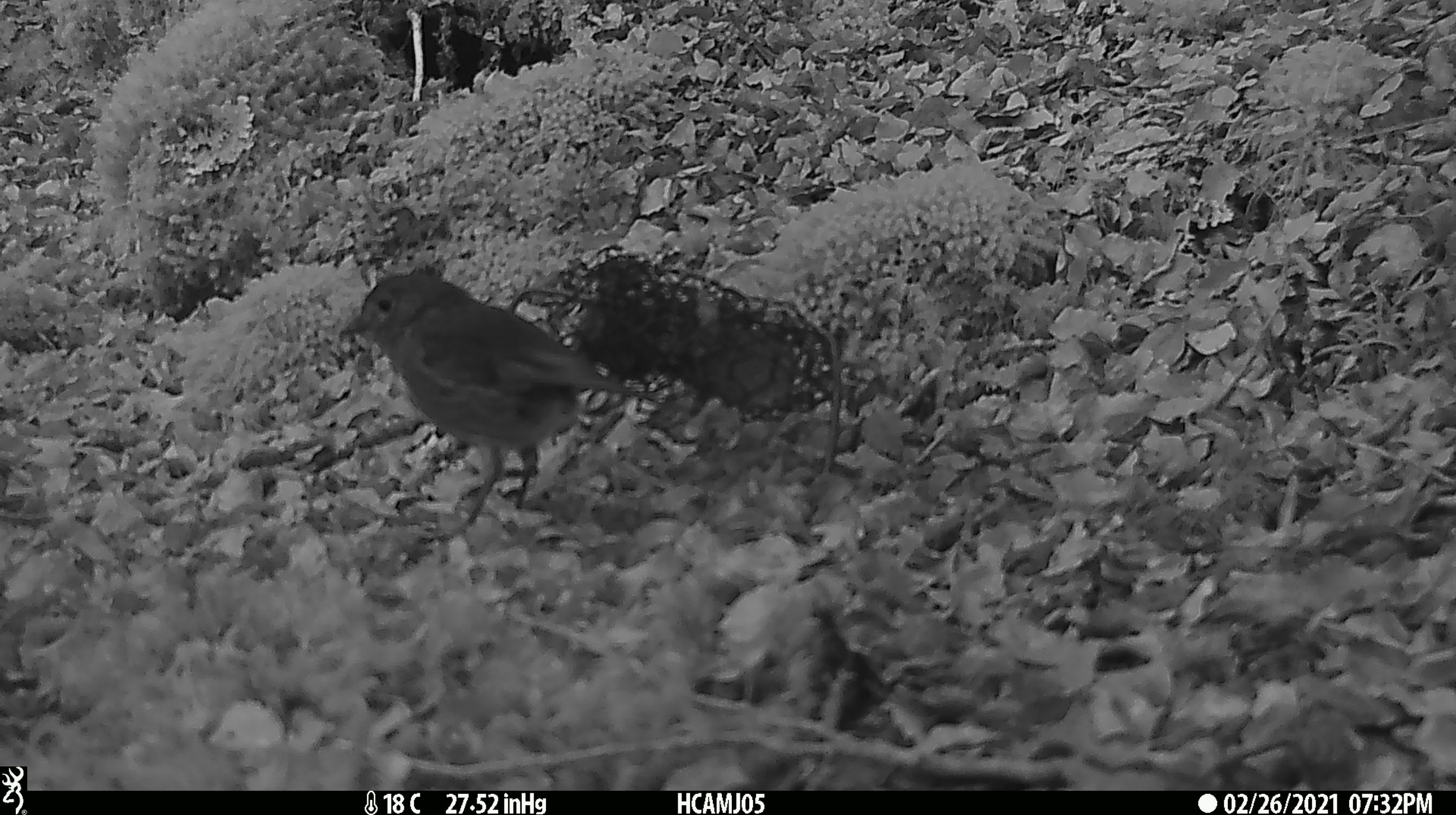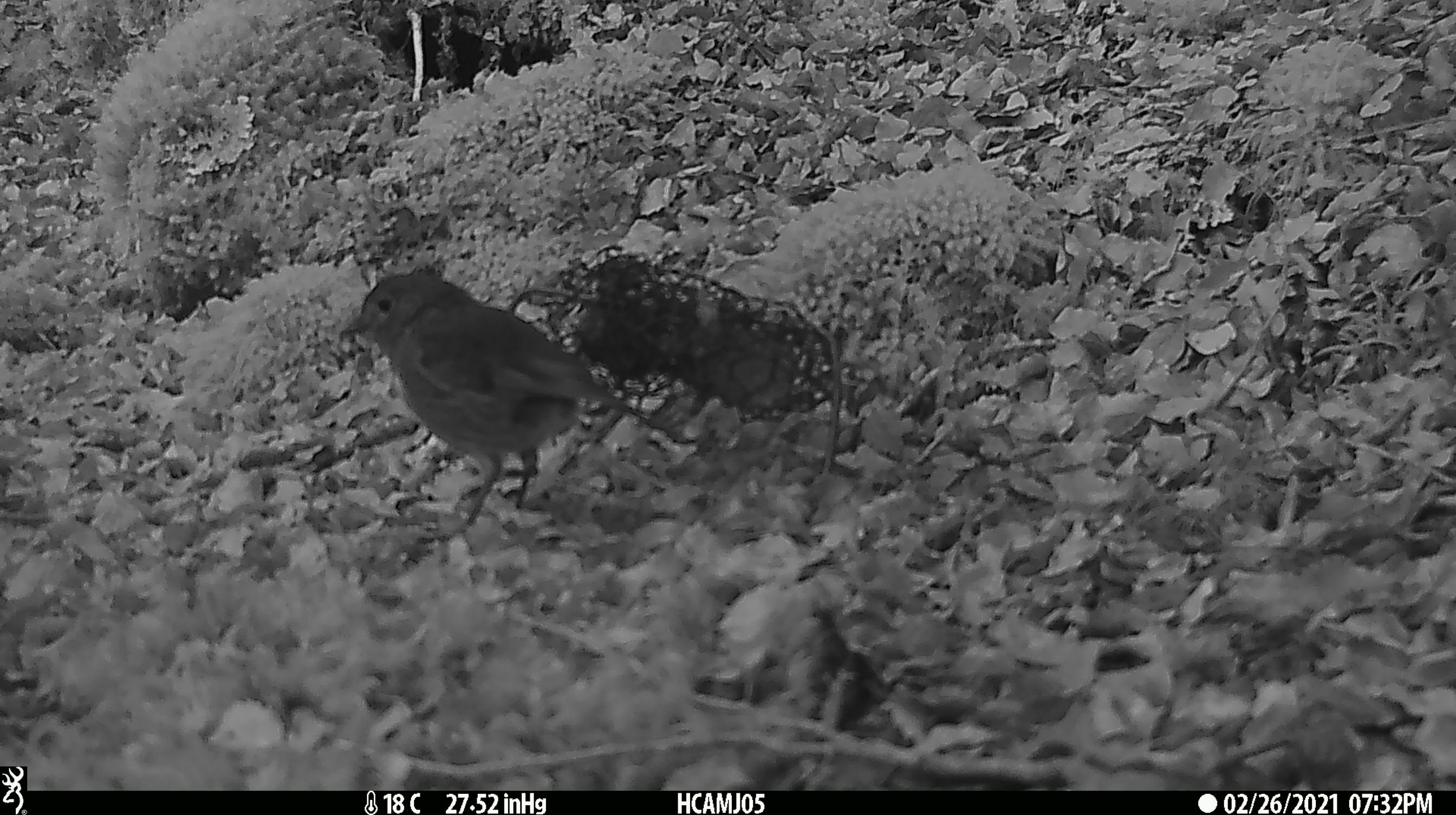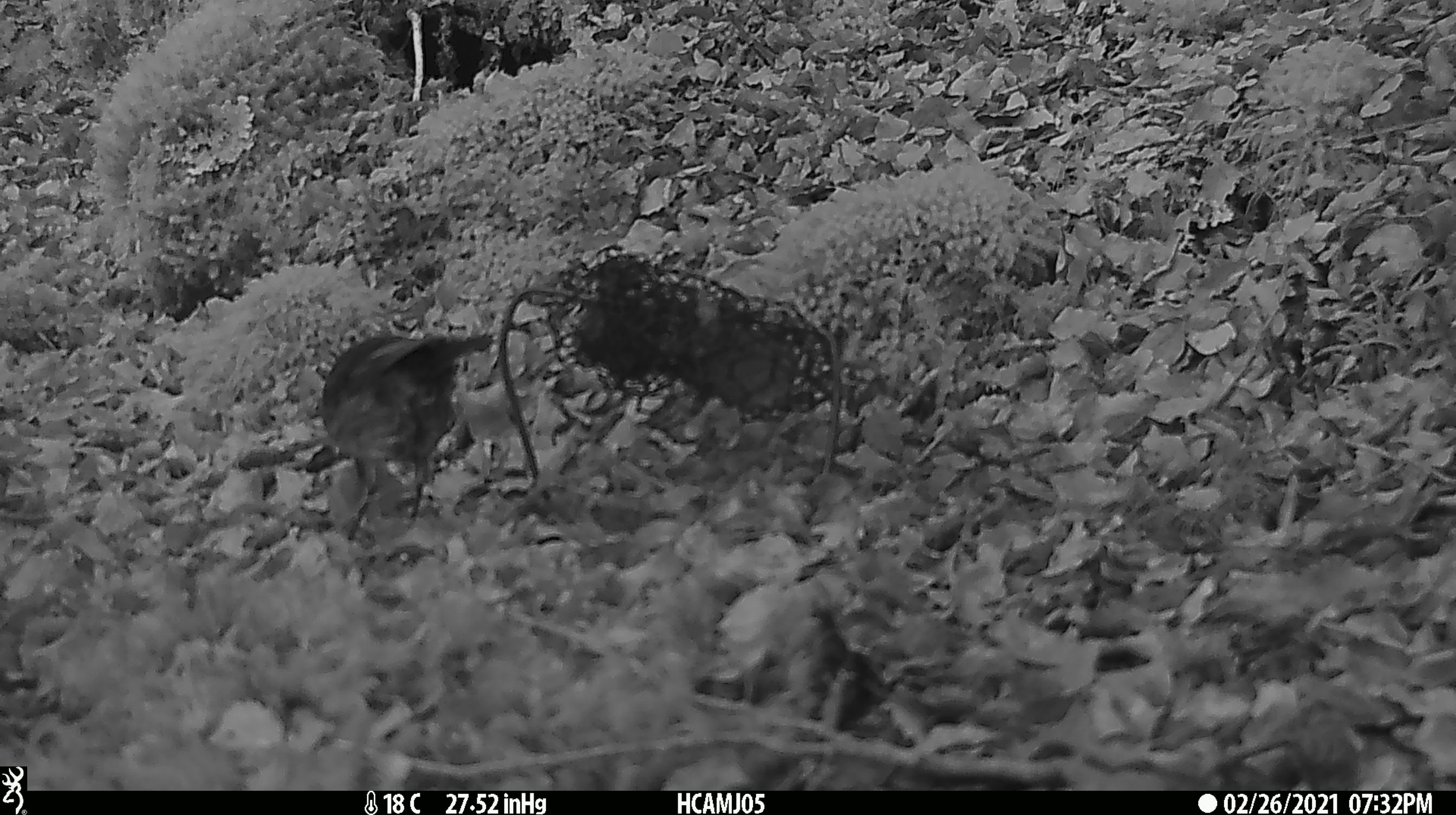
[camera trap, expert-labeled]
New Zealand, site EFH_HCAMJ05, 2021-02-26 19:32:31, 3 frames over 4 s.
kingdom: Animalia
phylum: Chordata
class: Aves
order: Passeriformes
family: Petroicidae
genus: Petroica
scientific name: Petroica australis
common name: new zealand robin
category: robin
Robin (new zealand robin) (Petroica australis).